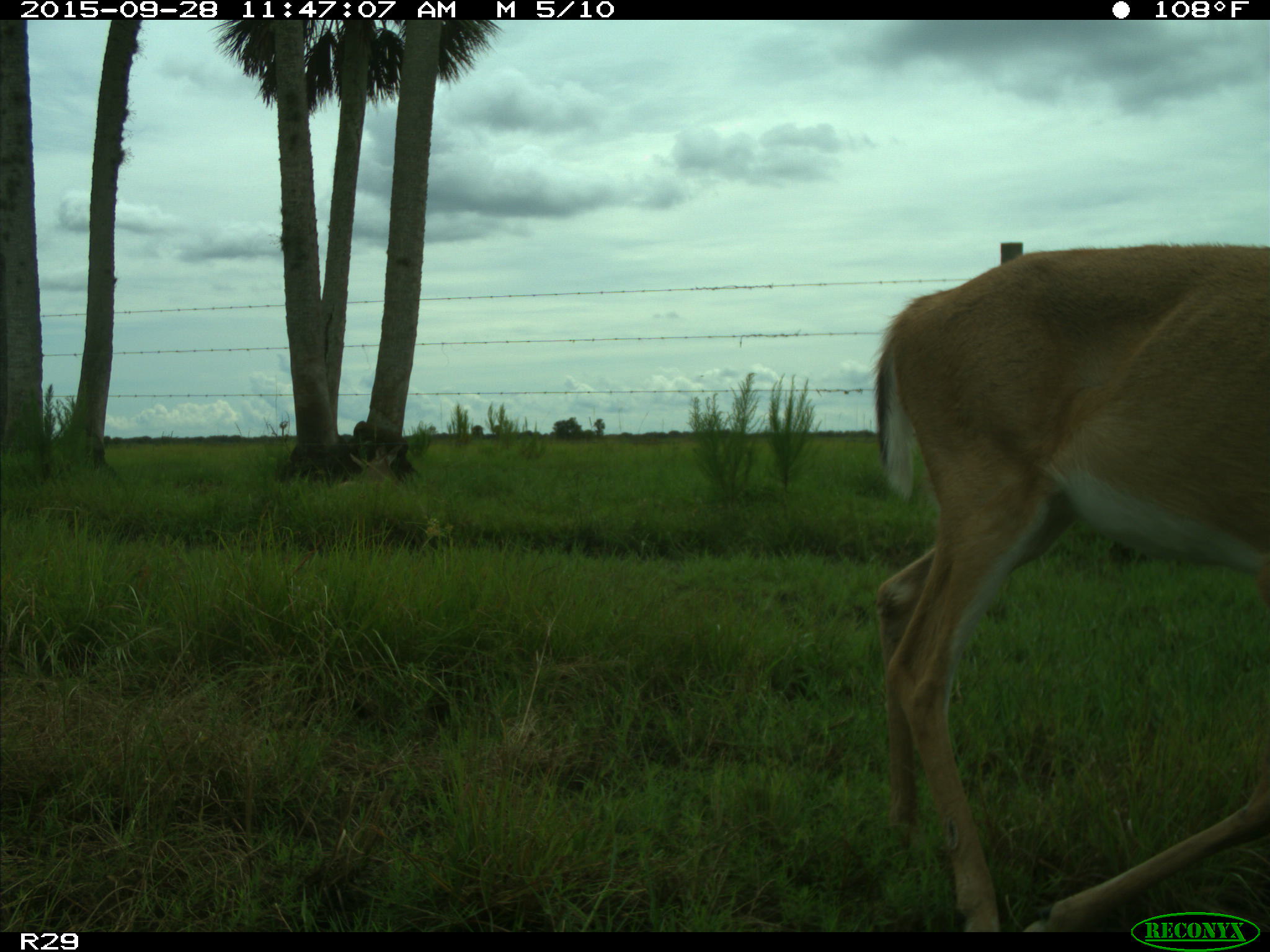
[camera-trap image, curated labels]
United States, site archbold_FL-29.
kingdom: Animalia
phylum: Chordata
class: Mammalia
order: Artiodactyla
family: Cervidae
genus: Odocoileus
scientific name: Odocoileus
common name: deer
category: unidentified deer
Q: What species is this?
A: Unidentified deer (deer) (Odocoileus).